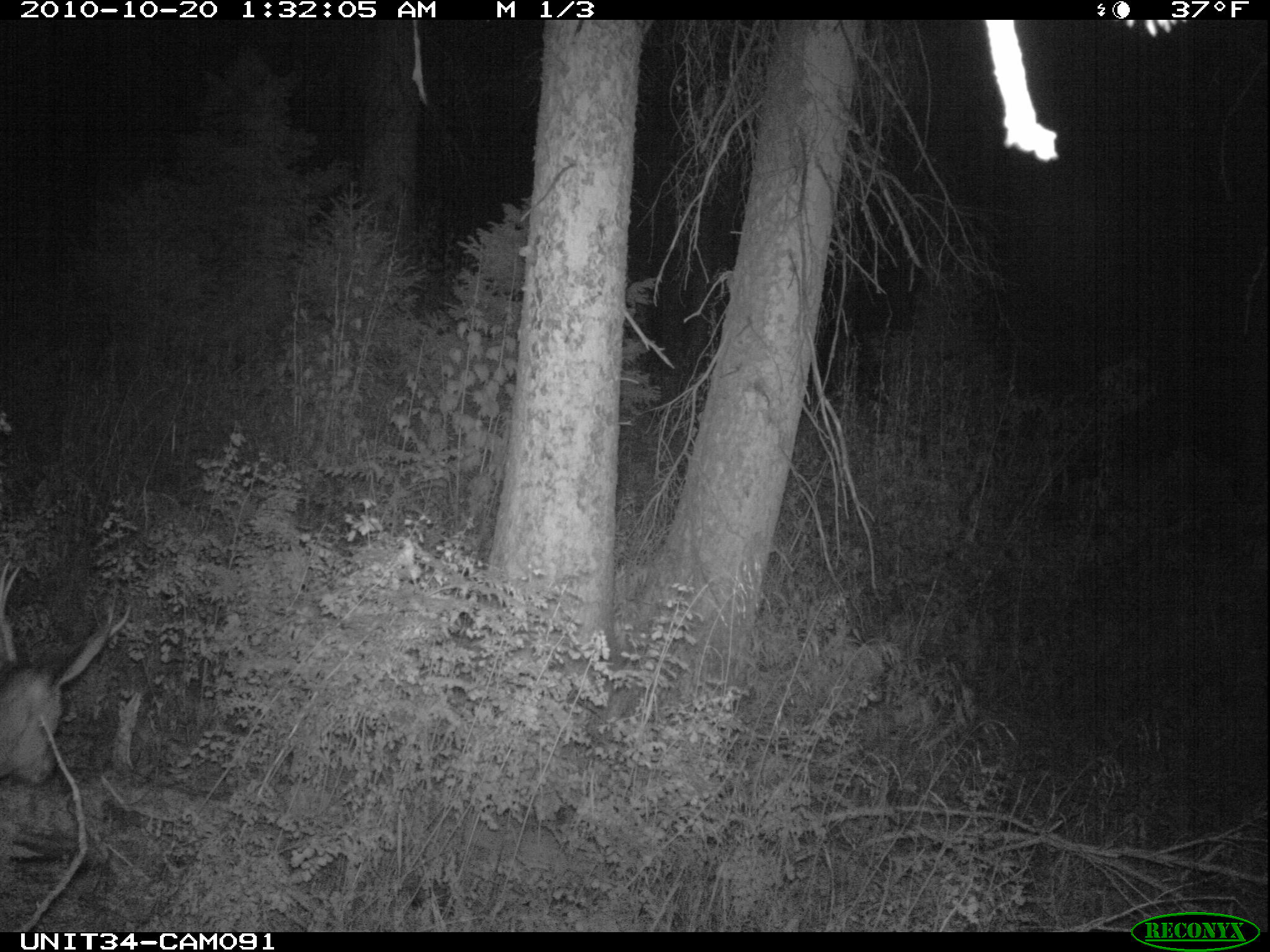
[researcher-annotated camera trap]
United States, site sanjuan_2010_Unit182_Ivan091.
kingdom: Animalia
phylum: Chordata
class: Mammalia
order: Artiodactyla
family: Cervidae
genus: Odocoileus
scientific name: Odocoileus hemionus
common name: mule deer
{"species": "Odocoileus hemionus (mule deer)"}